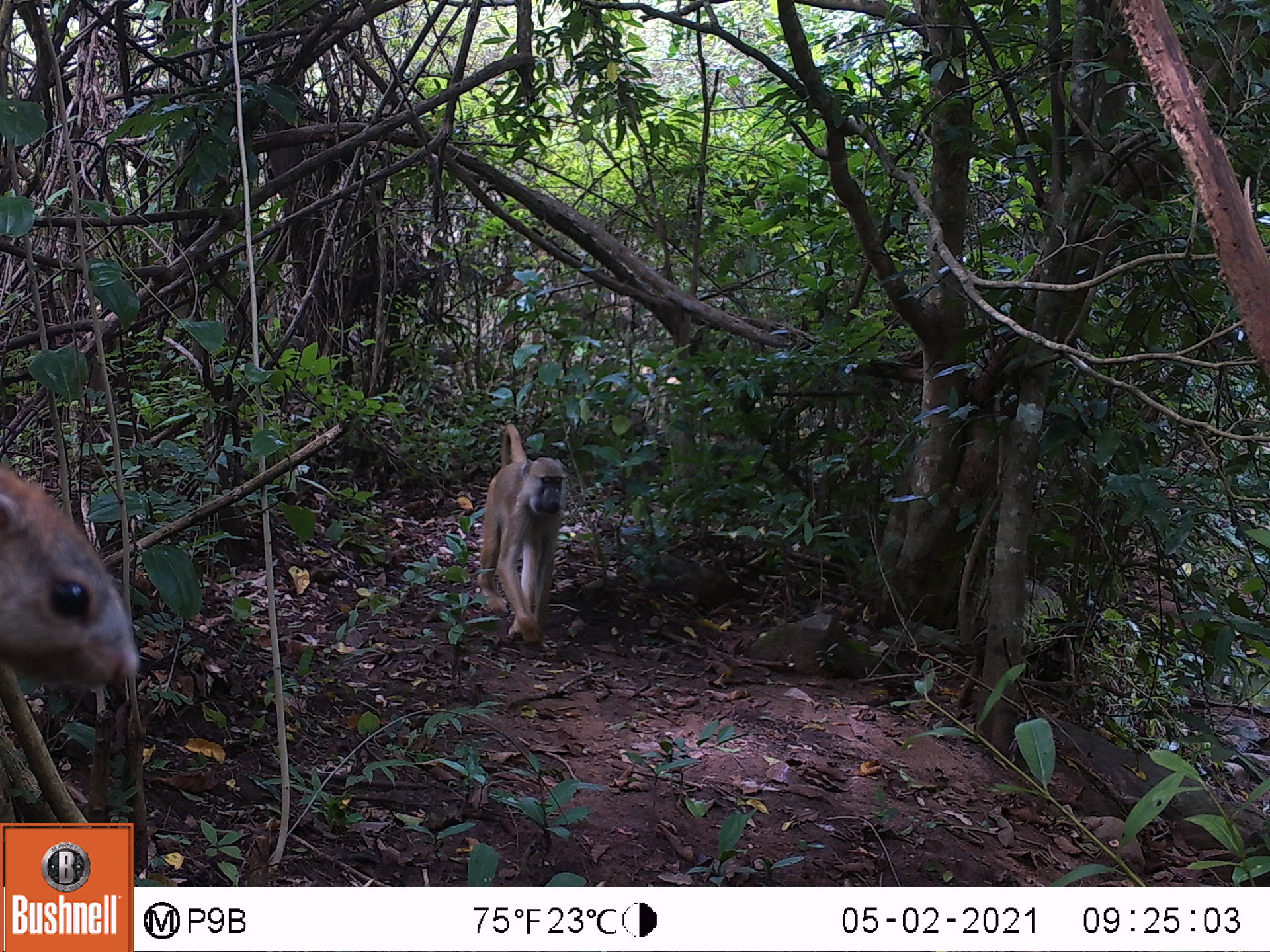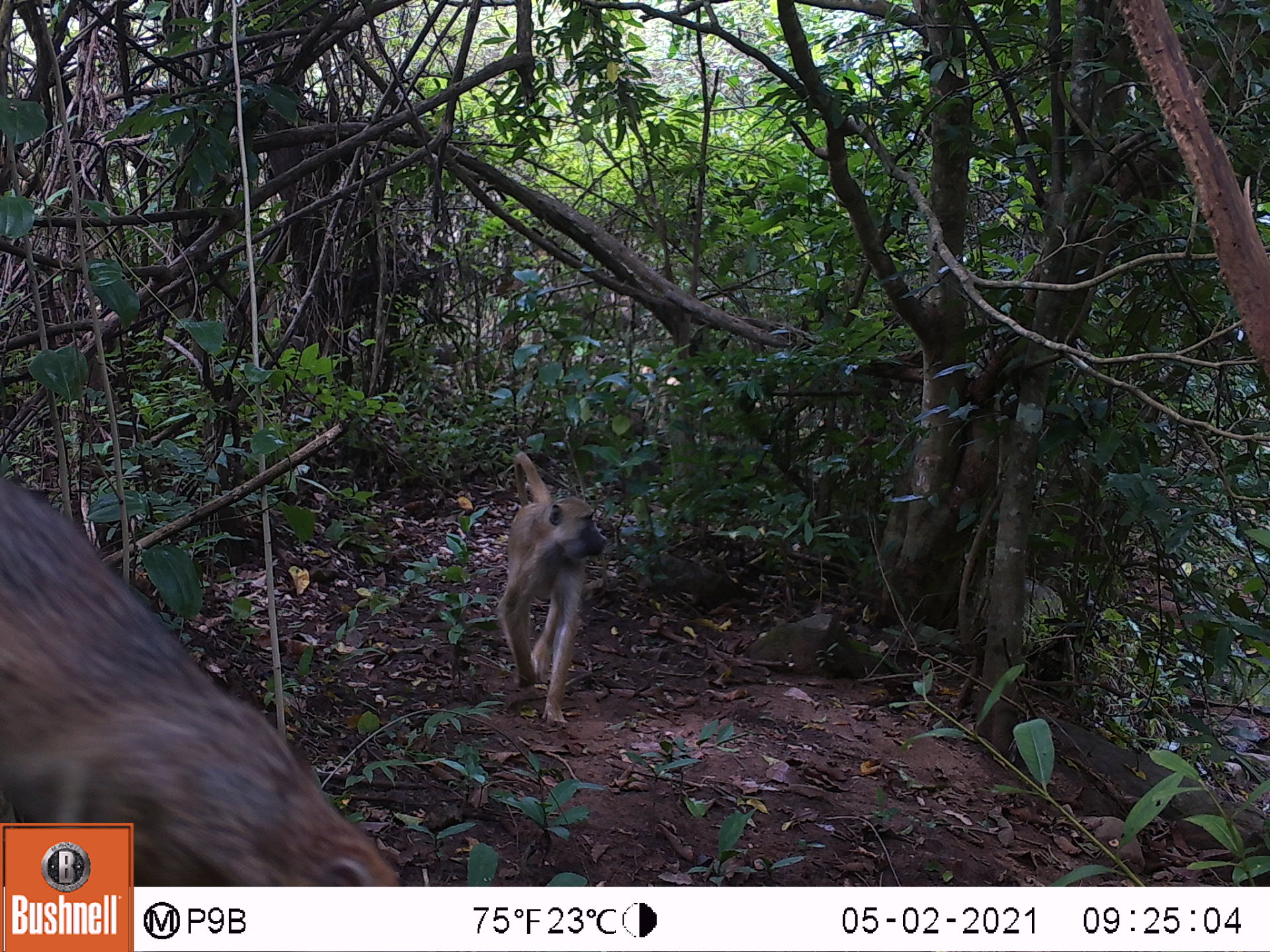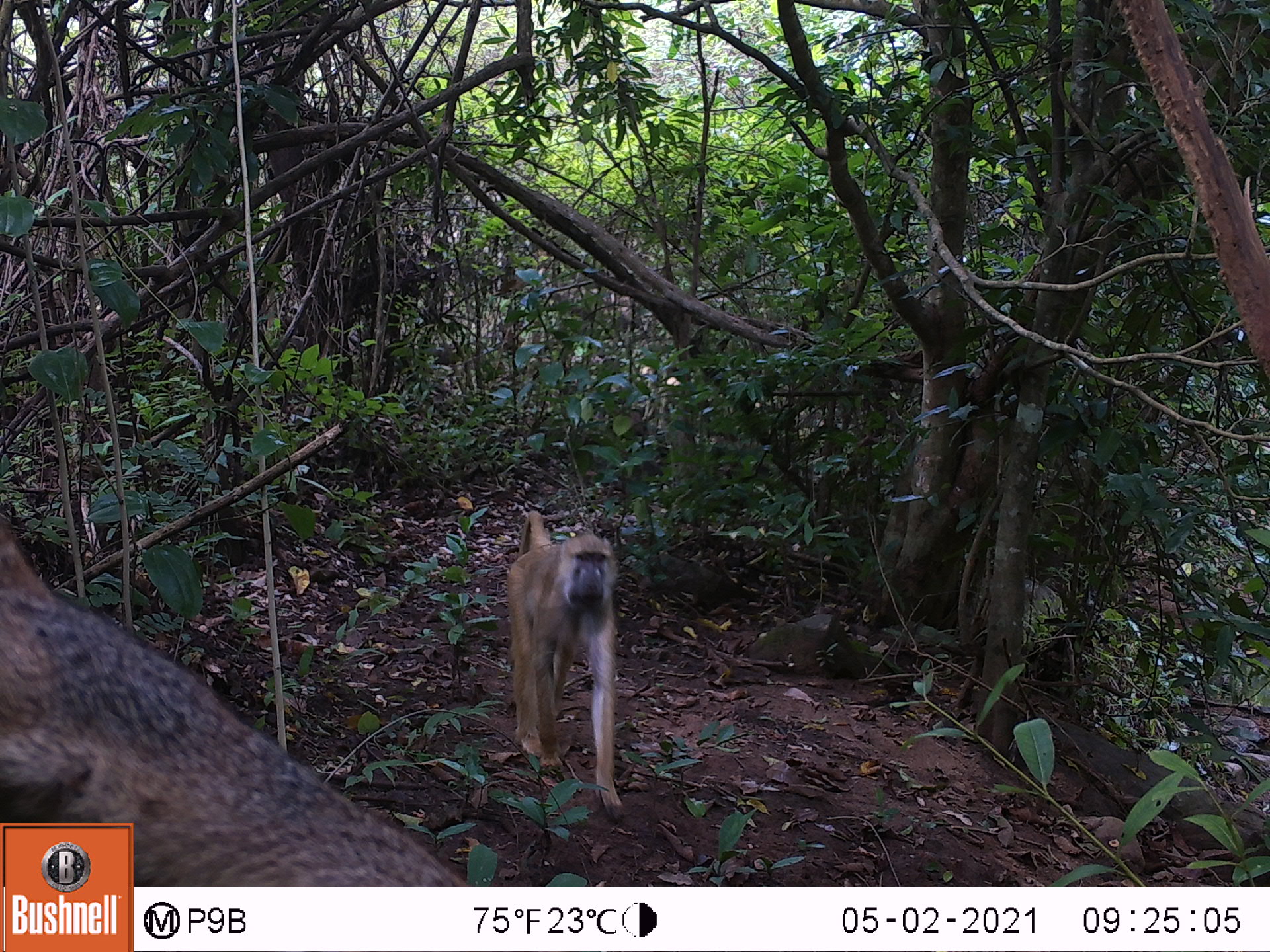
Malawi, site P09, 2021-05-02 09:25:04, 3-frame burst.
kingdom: Animalia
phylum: Chordata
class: Mammalia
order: Rodentia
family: Sciuridae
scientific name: Sciuridae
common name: squirrel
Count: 1.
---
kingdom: Animalia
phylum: Chordata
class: Mammalia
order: Primates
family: Cercopithecidae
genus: Papio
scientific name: Papio cynocephalus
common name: yellow baboon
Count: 1.